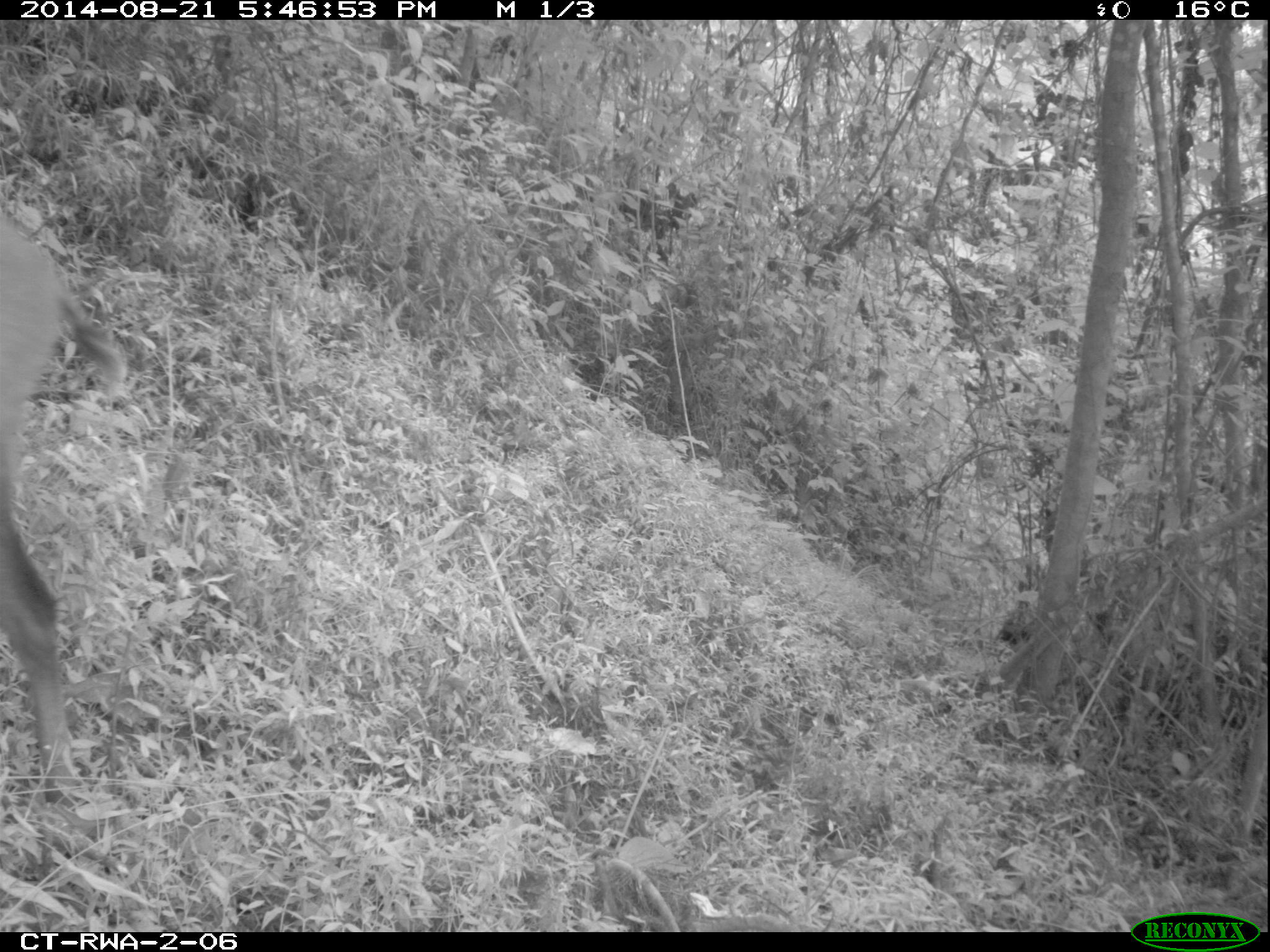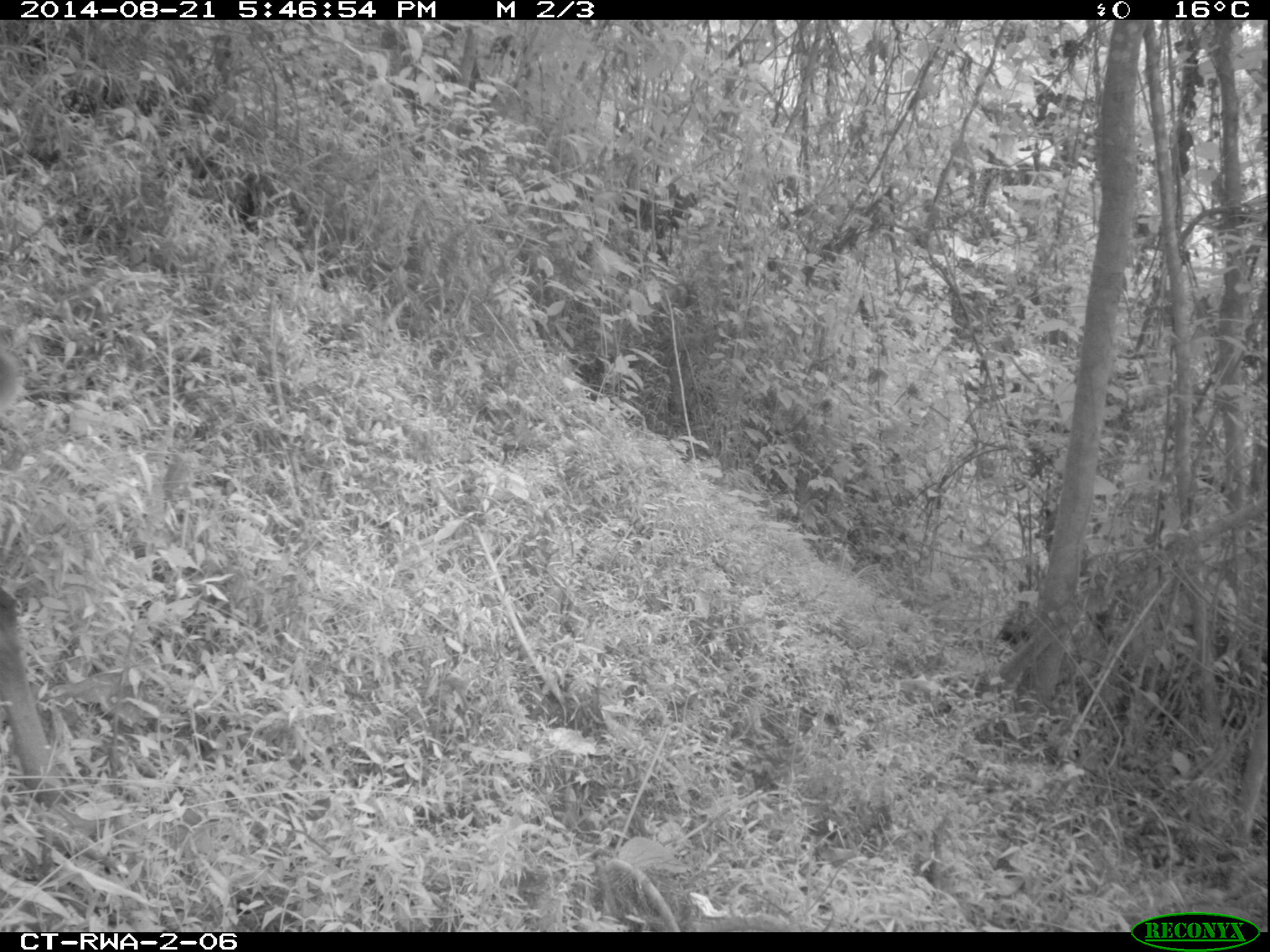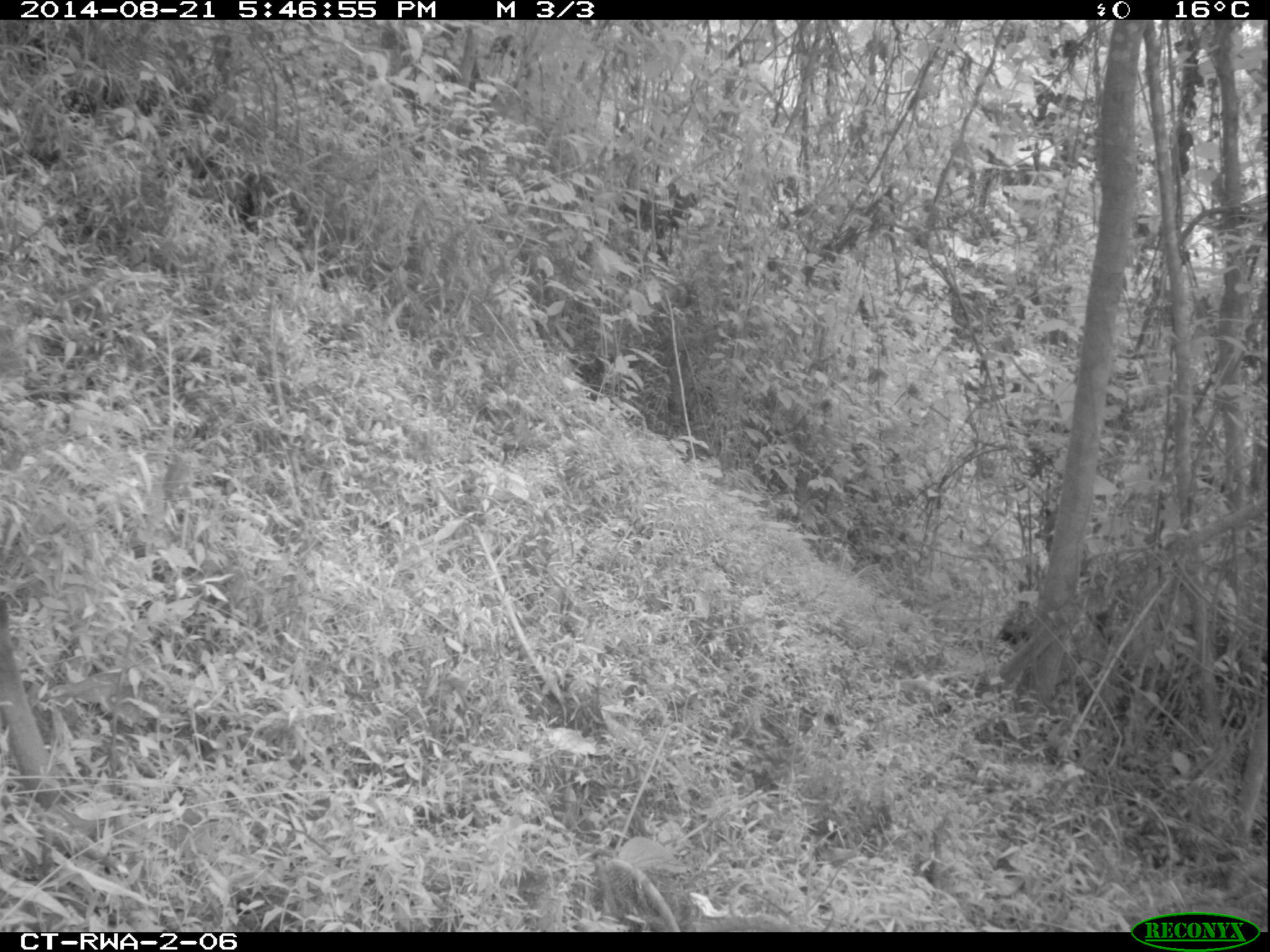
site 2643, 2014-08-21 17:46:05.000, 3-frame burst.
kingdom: Animalia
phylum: Chordata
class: Mammalia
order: Artiodactyla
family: Bovidae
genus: Cephalophus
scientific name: Cephalophus nigrifrons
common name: black-fronted duiker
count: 1